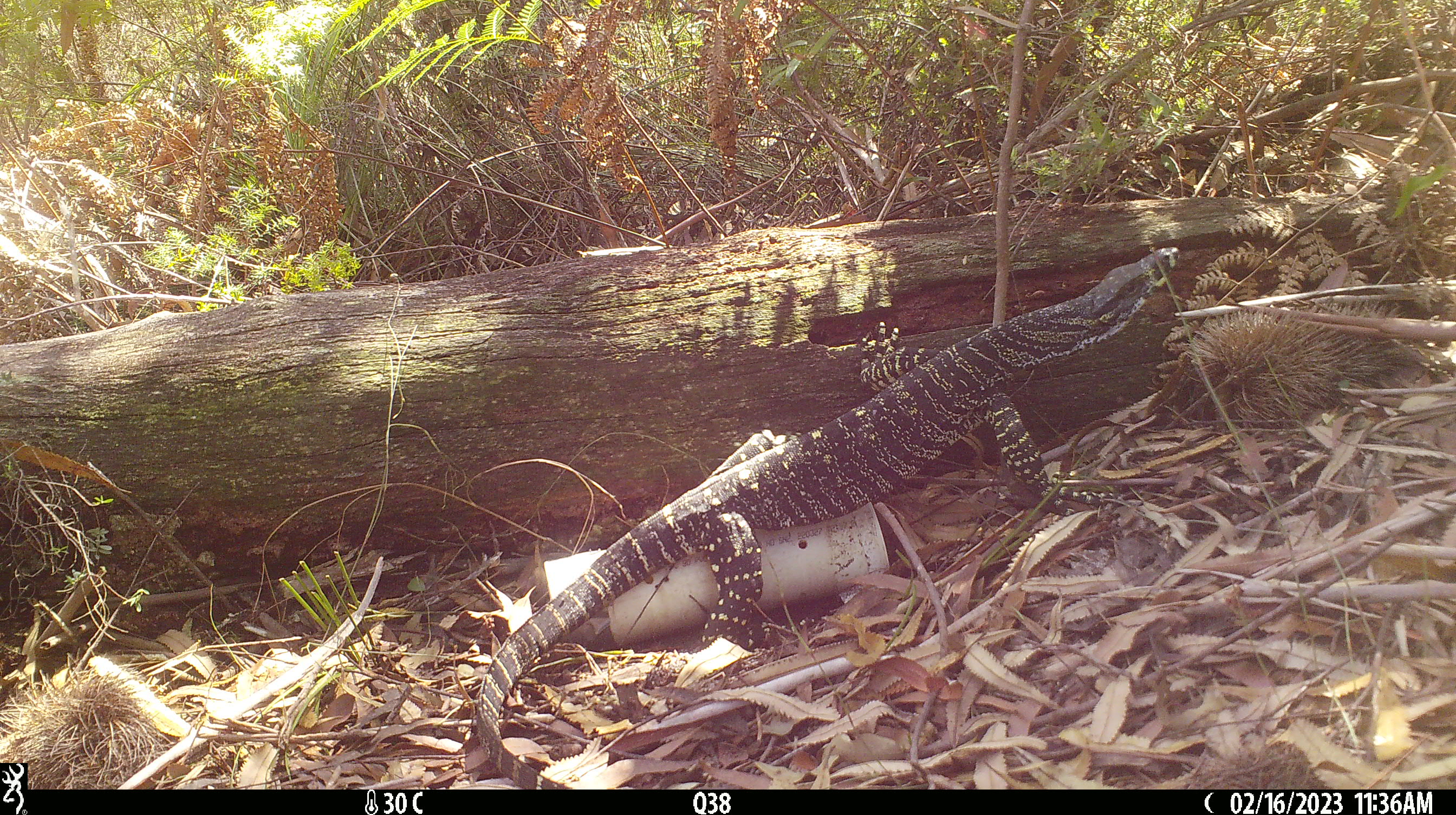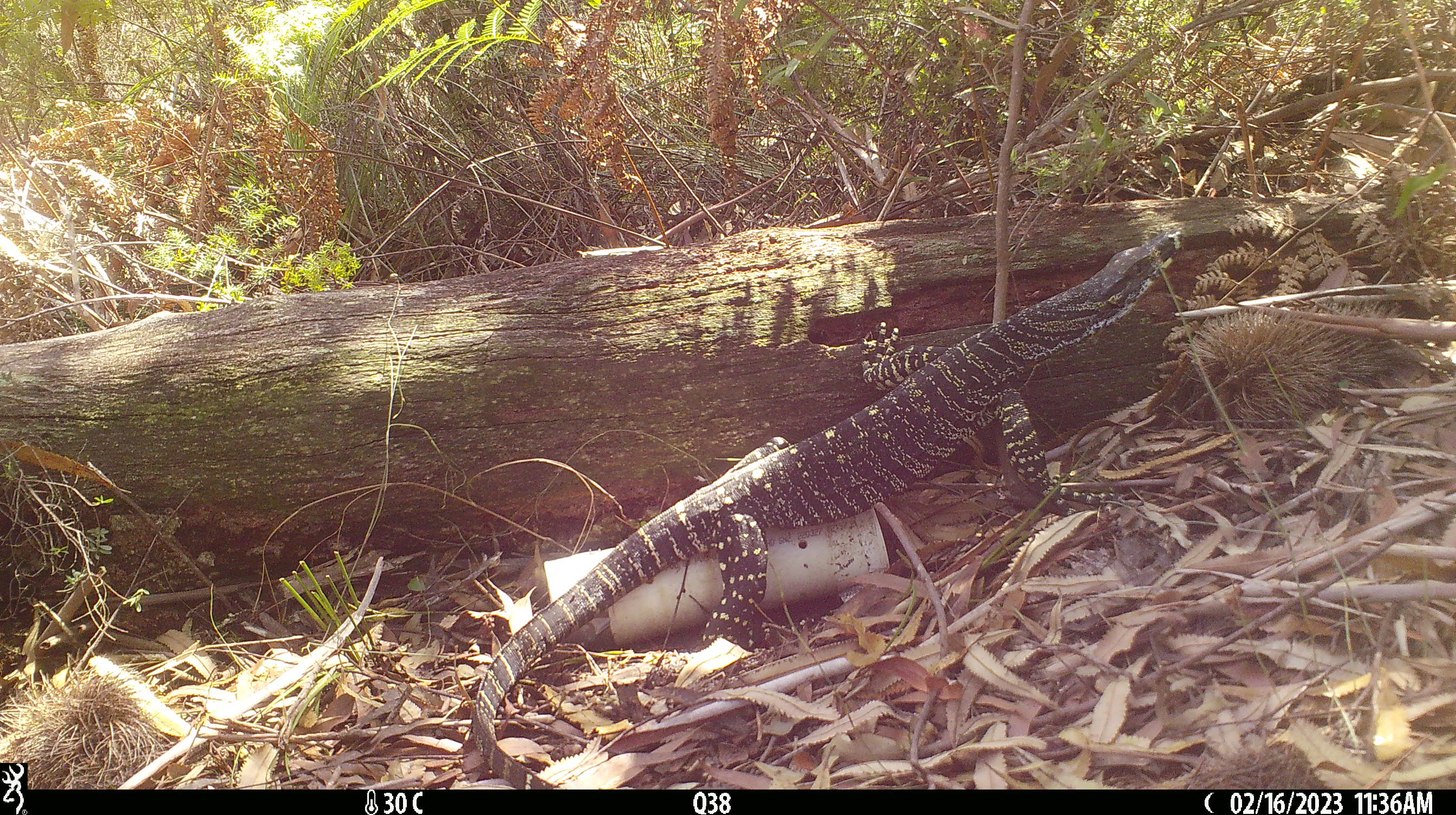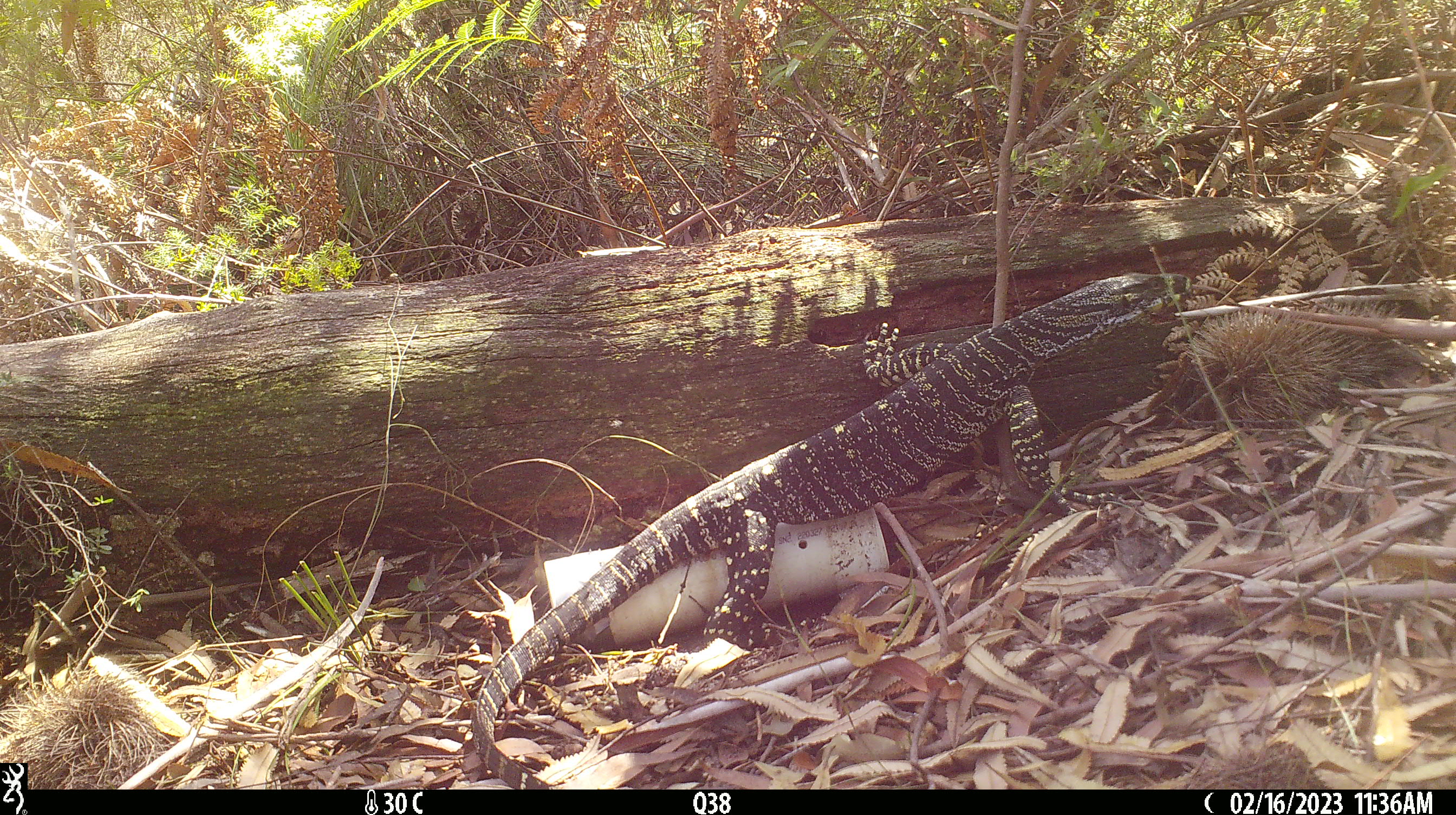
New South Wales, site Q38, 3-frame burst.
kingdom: Animalia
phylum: Chordata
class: Reptilia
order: Squamata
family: Varanidae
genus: Varanus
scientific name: Varanus varius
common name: lace monitor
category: goanna